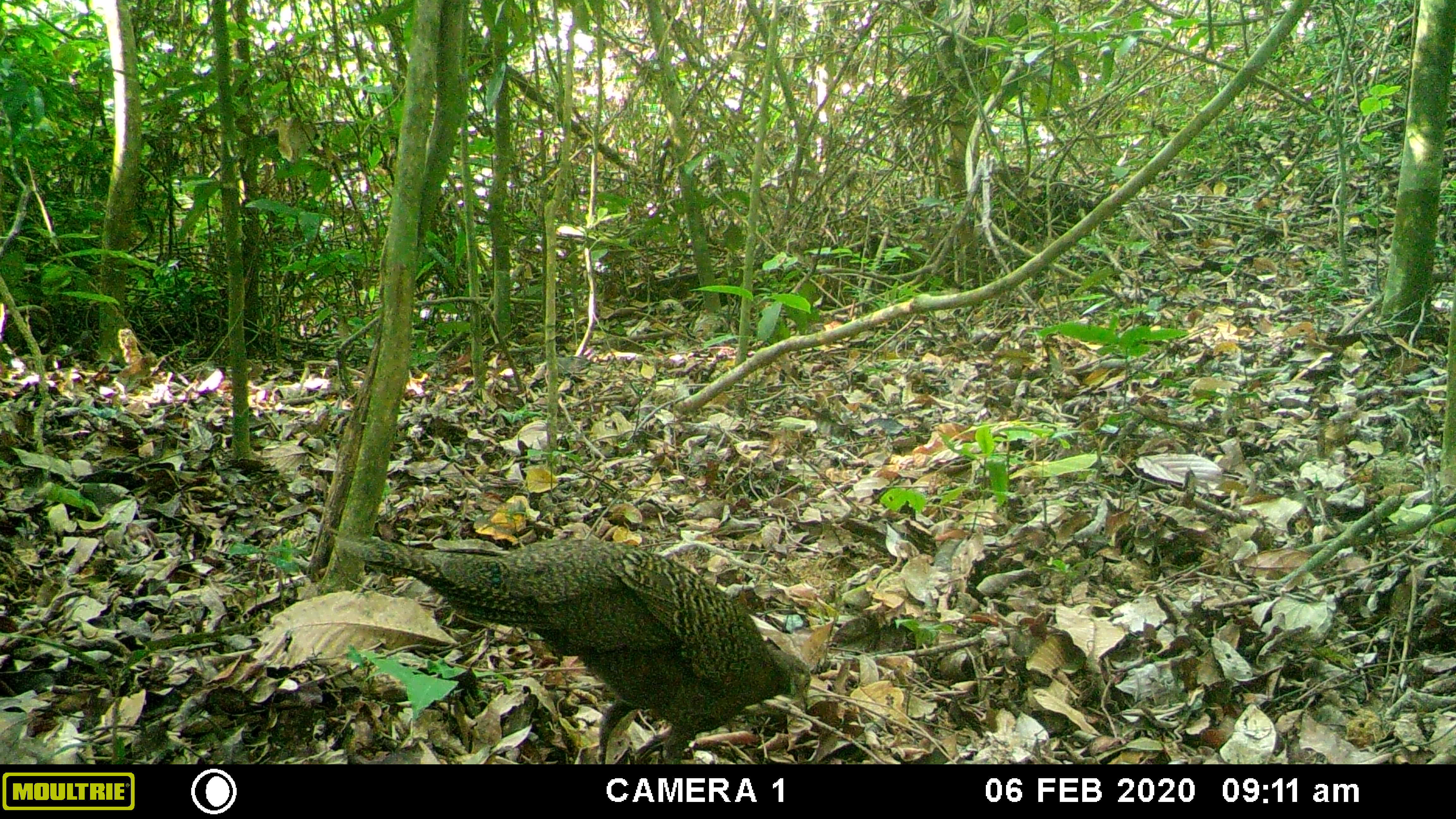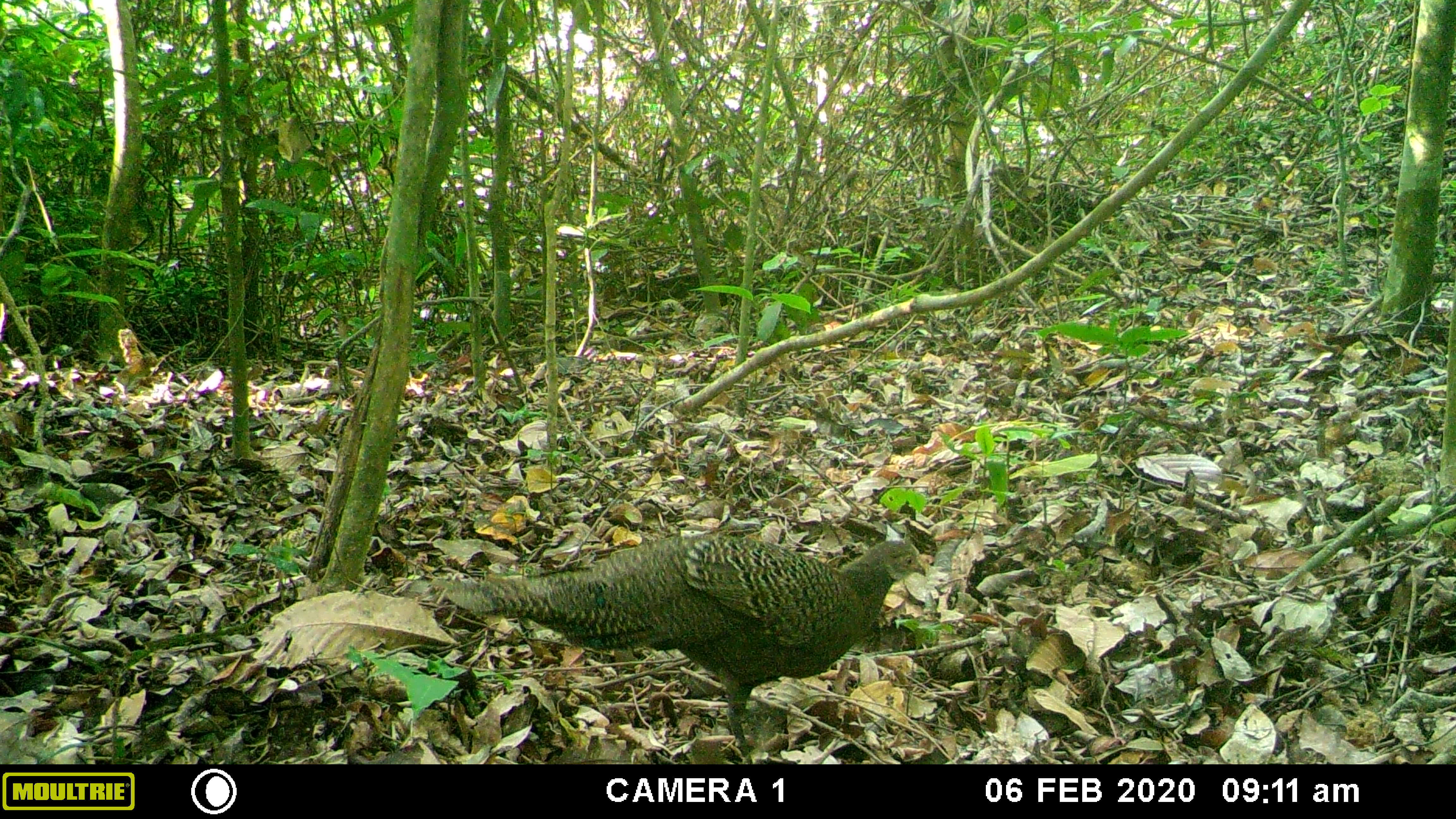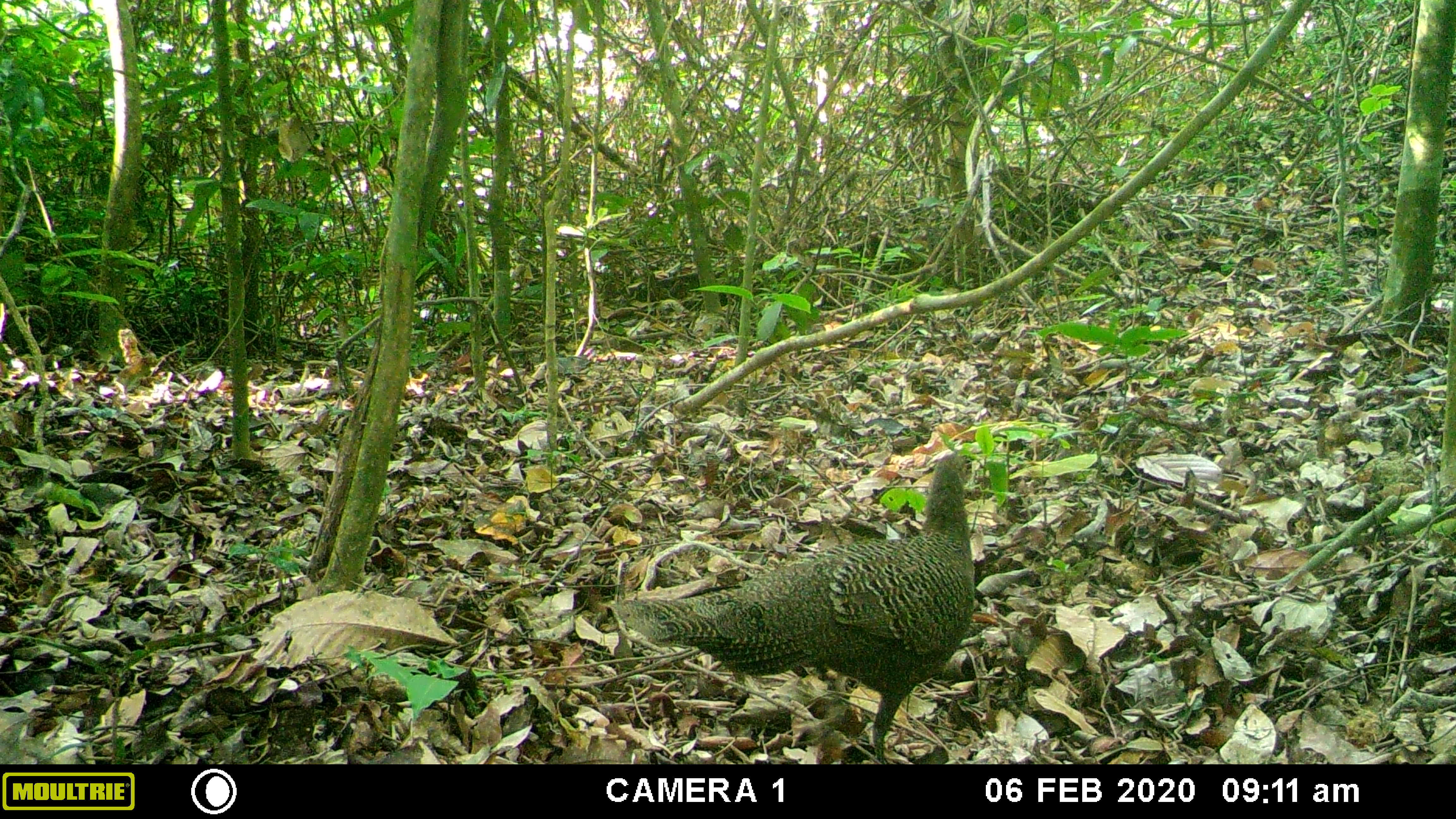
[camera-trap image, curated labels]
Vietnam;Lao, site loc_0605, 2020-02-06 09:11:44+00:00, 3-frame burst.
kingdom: Animalia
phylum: Chordata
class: Aves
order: Galliformes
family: Phasianidae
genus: Polyplectron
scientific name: Polyplectron bicalcaratum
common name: gray peacock-pheasant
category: grey peacock pheasant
Grey peacock pheasant (gray peacock-pheasant) (Polyplectron bicalcaratum). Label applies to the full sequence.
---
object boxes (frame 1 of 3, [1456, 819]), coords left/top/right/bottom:
grey peacock pheasant: 336/534/811/763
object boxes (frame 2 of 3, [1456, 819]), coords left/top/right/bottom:
grey peacock pheasant: 437/531/928/760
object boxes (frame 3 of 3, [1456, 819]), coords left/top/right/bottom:
grey peacock pheasant: 620/453/978/763